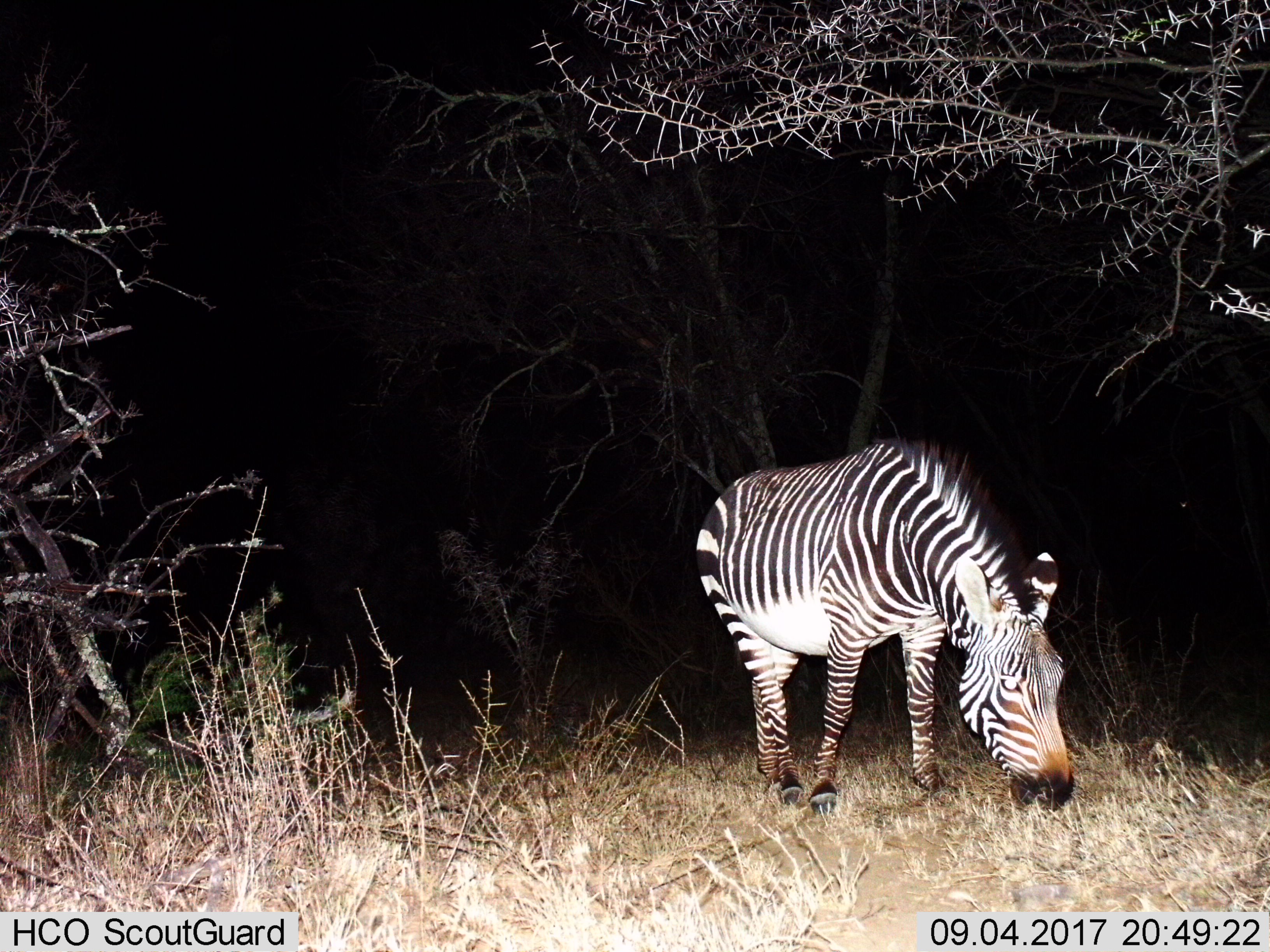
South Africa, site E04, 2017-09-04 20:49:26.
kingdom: Animalia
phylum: Chordata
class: Mammalia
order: Perissodactyla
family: Equidae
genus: Equus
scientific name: Equus zebra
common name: mountain zebra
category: zebramountain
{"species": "zebramountain (mountain zebra) (Equus zebra)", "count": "1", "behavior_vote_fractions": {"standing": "22%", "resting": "0%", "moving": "11%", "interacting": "0%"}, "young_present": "0%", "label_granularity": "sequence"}